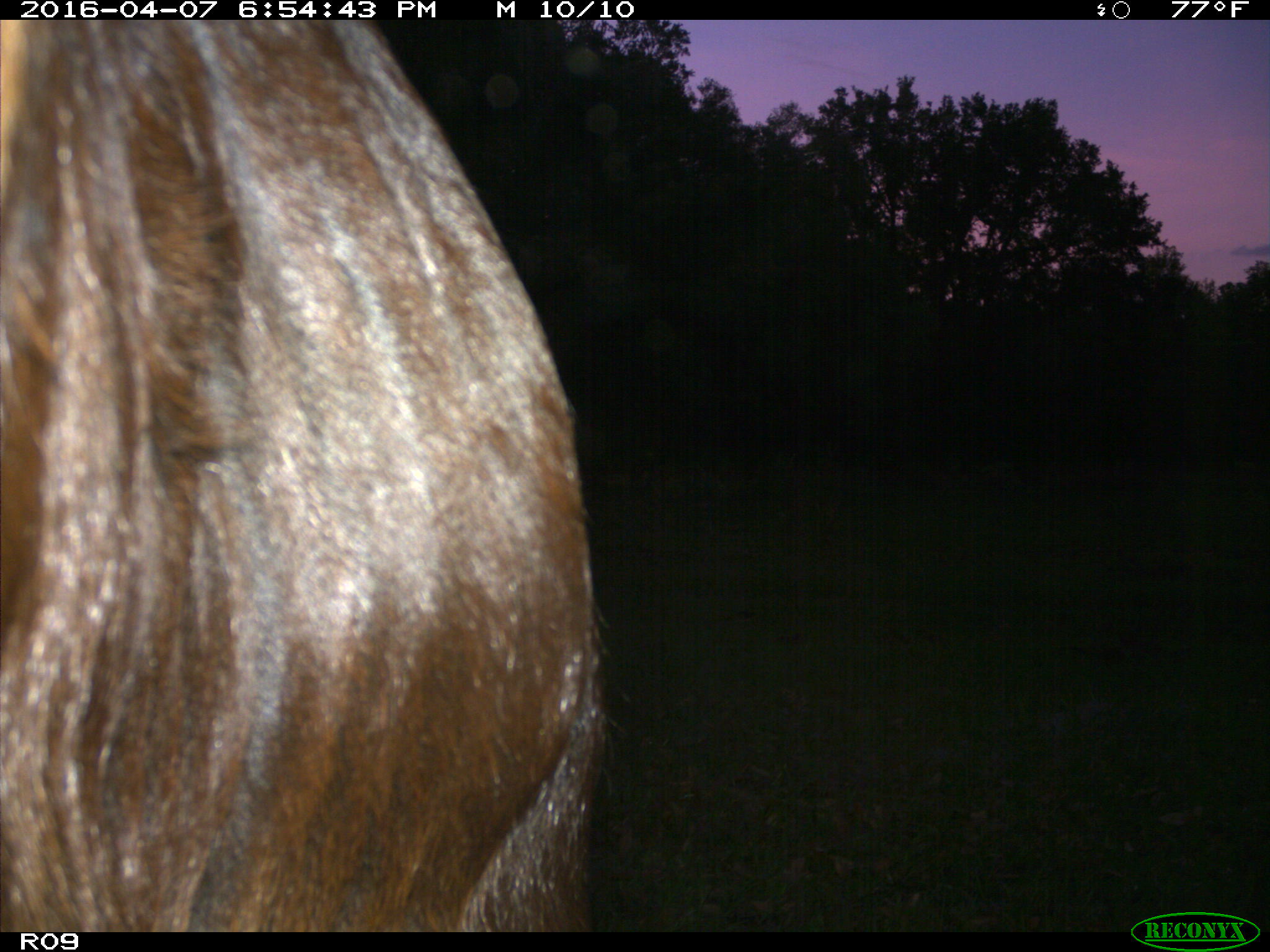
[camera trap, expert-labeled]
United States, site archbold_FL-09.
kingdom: Animalia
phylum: Chordata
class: Mammalia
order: Artiodactyla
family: Bovidae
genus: Bos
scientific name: Bos taurus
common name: domestic cow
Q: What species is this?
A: Bos taurus (domestic cow).